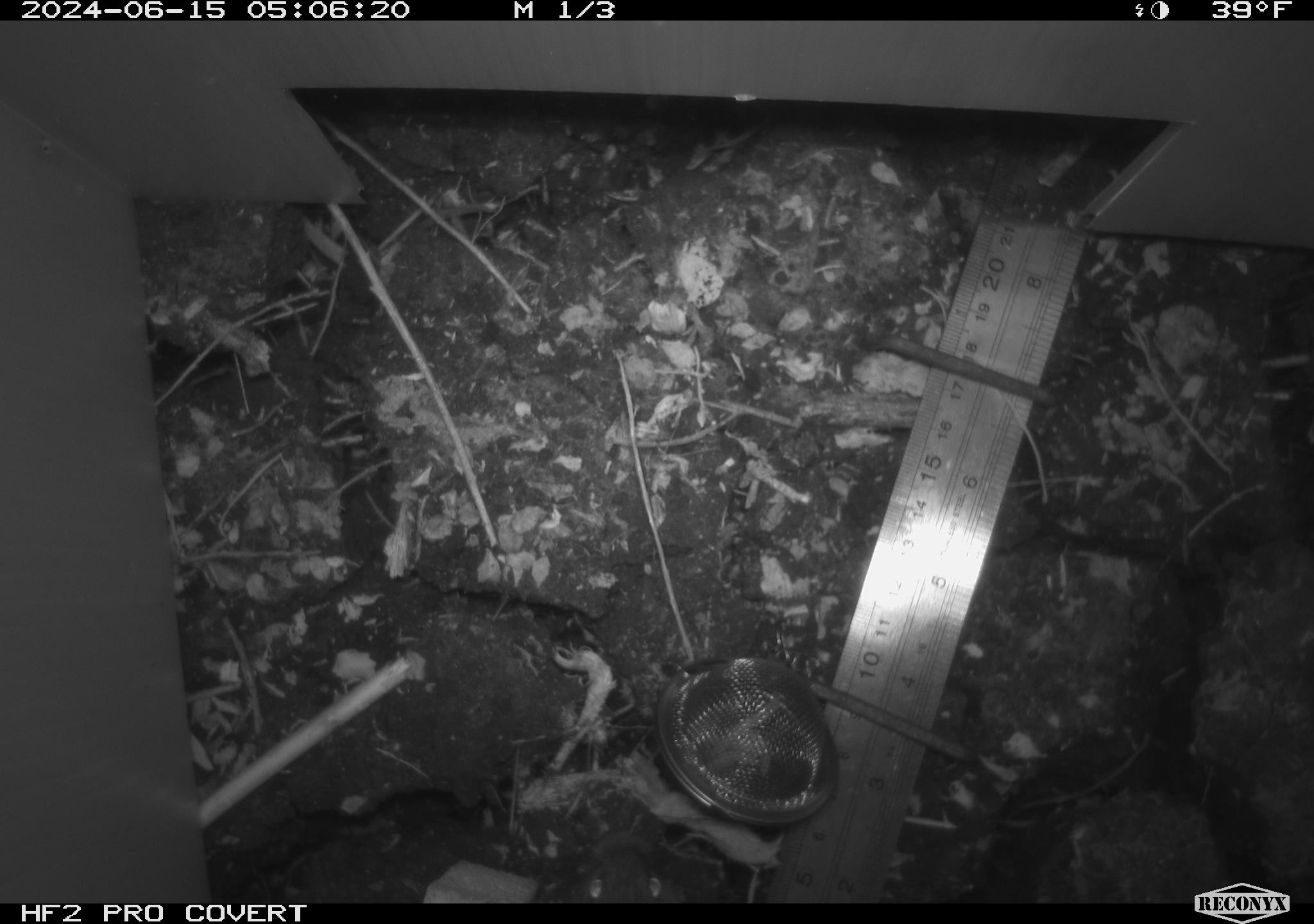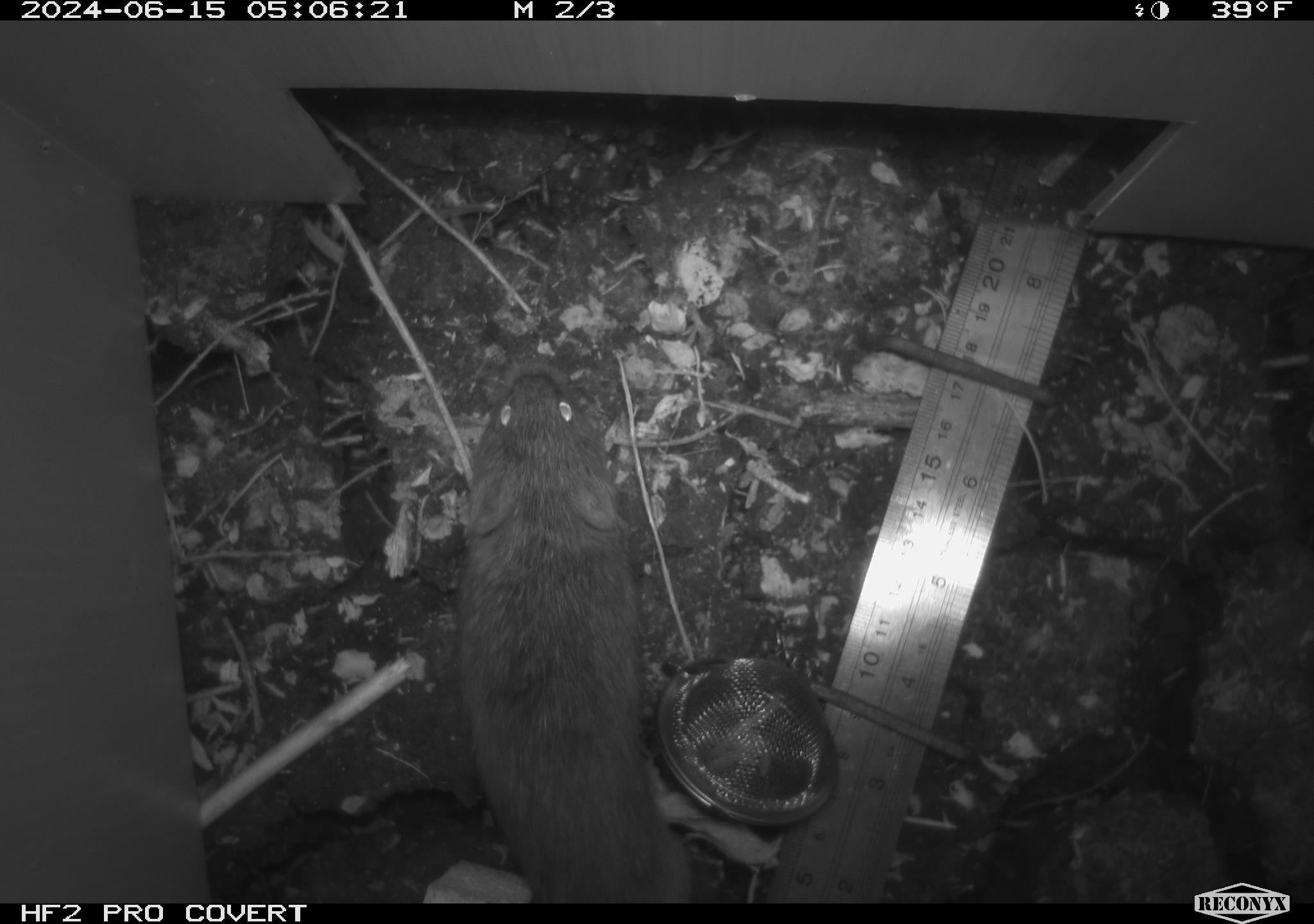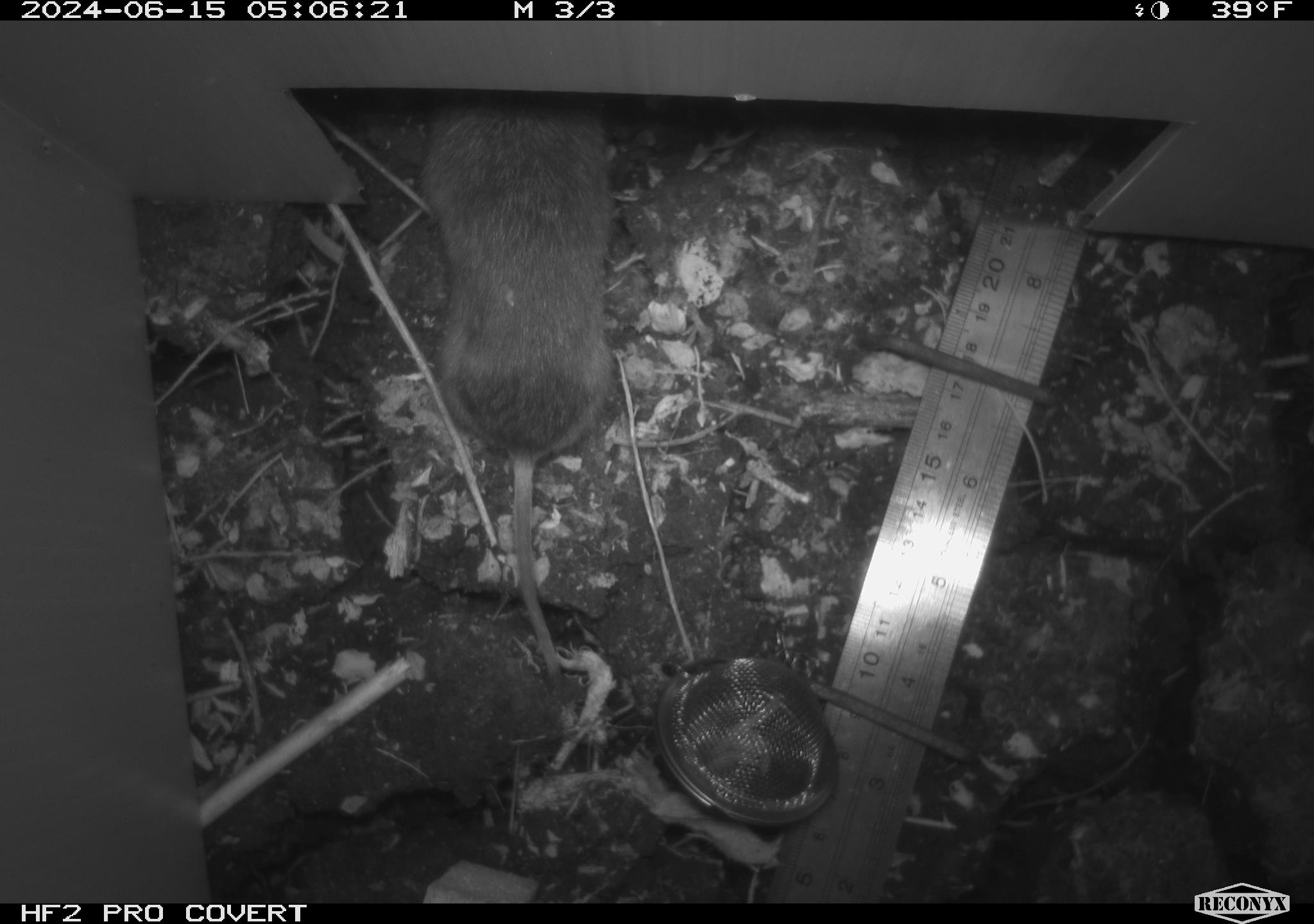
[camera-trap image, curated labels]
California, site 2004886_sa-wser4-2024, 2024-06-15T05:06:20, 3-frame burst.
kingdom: Animalia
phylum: Chordata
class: Mammalia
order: Rodentia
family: Cricetidae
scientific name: Arvicolinae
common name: voles, lemmings, and muskrats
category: arvicolinae subfamily